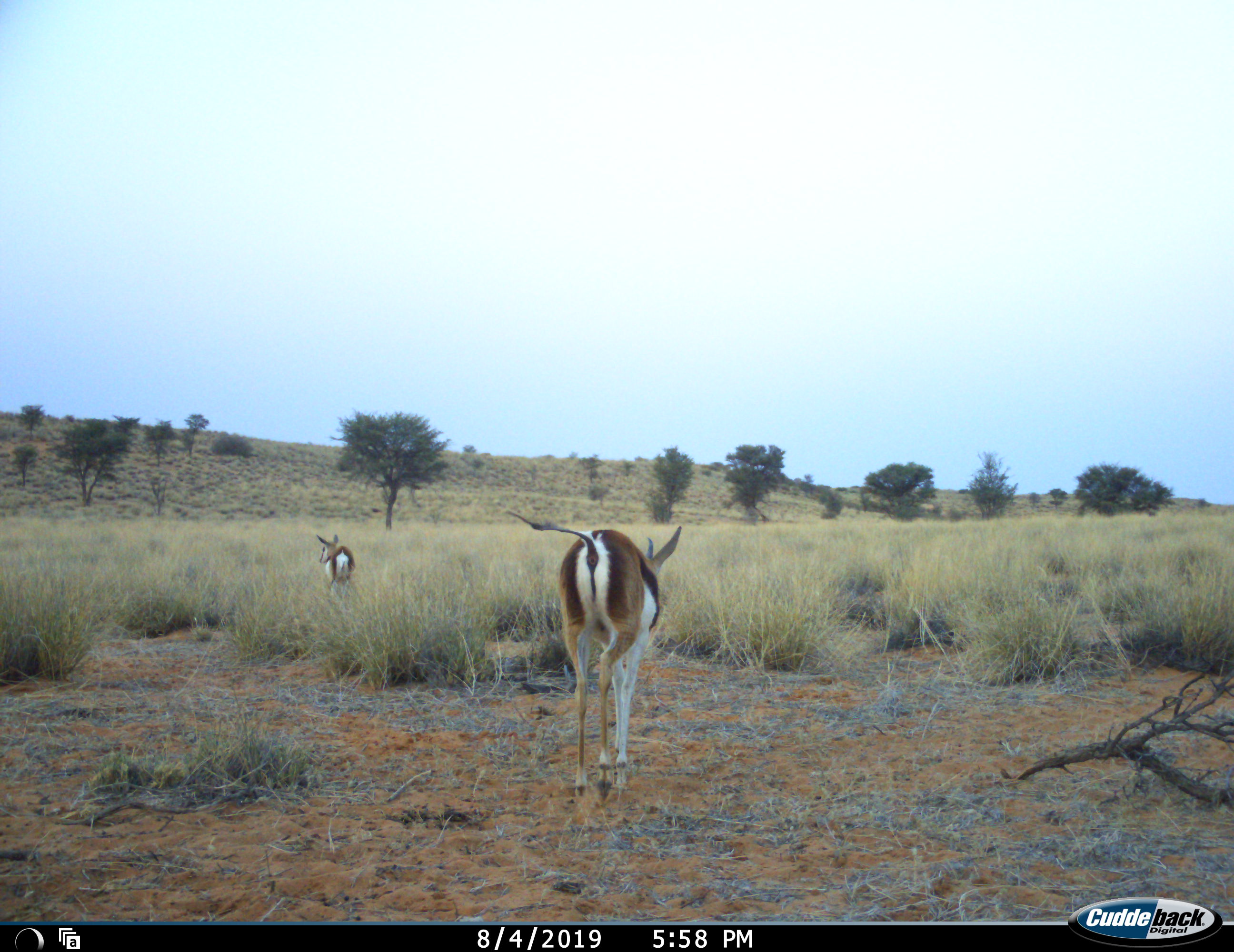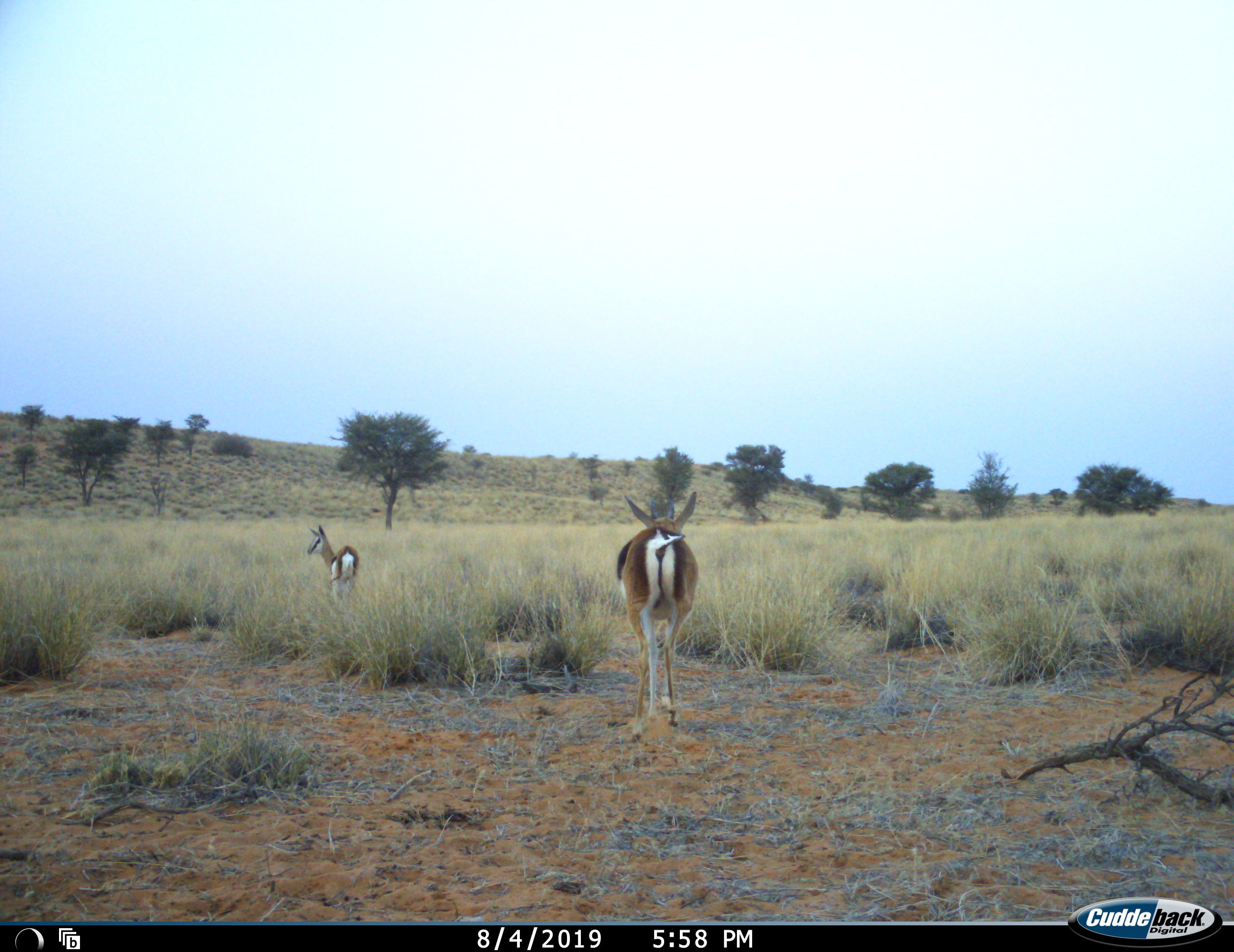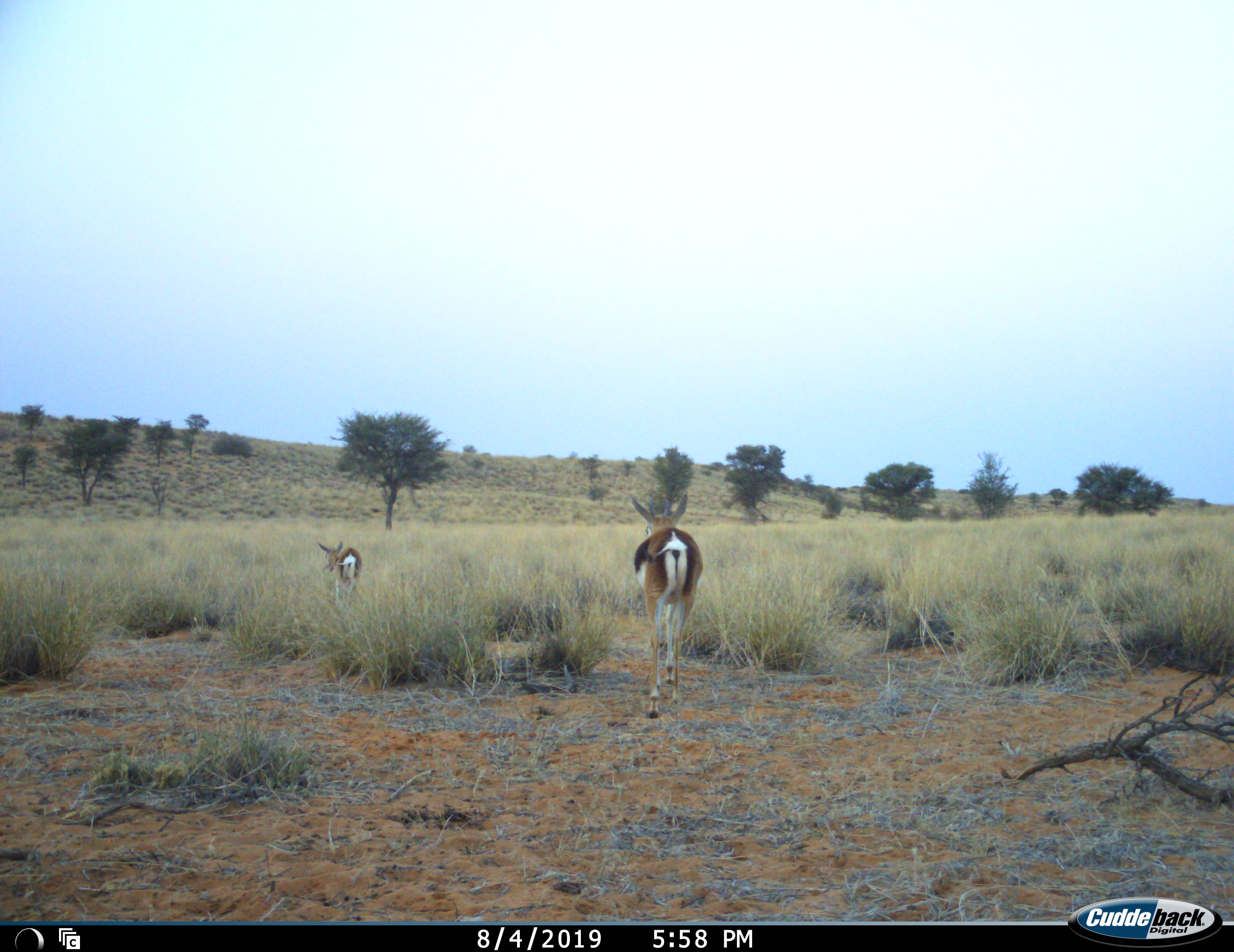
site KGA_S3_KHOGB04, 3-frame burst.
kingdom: Animalia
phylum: Chordata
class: Mammalia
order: Artiodactyla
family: Bovidae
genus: Antidorcas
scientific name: Antidorcas marsupialis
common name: springbok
Springbok (Antidorcas marsupialis), count 2. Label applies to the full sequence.